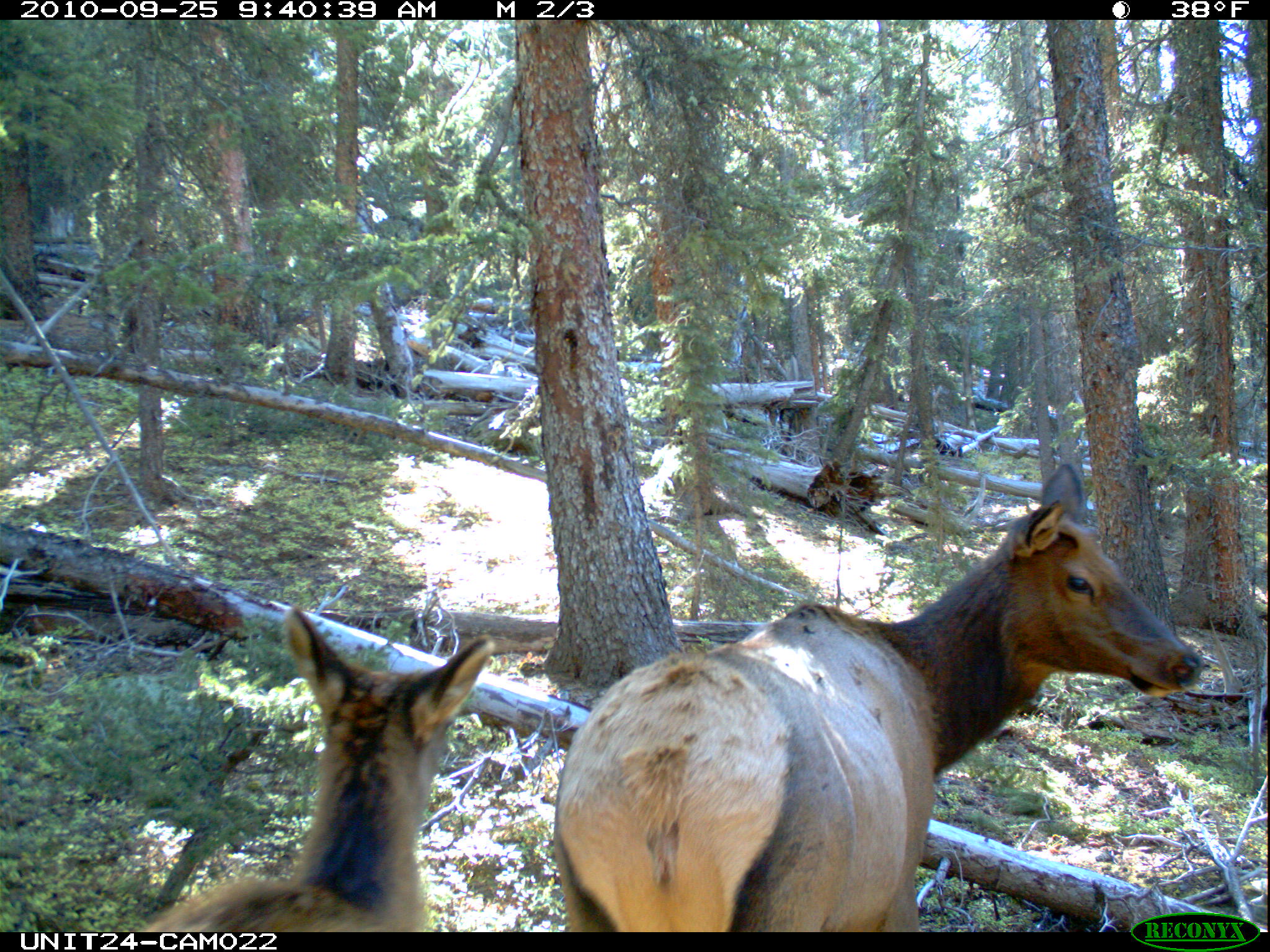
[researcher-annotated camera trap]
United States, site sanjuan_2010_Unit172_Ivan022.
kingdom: Animalia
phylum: Chordata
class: Mammalia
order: Artiodactyla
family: Cervidae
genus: Cervus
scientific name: Cervus elaphus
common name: red deer